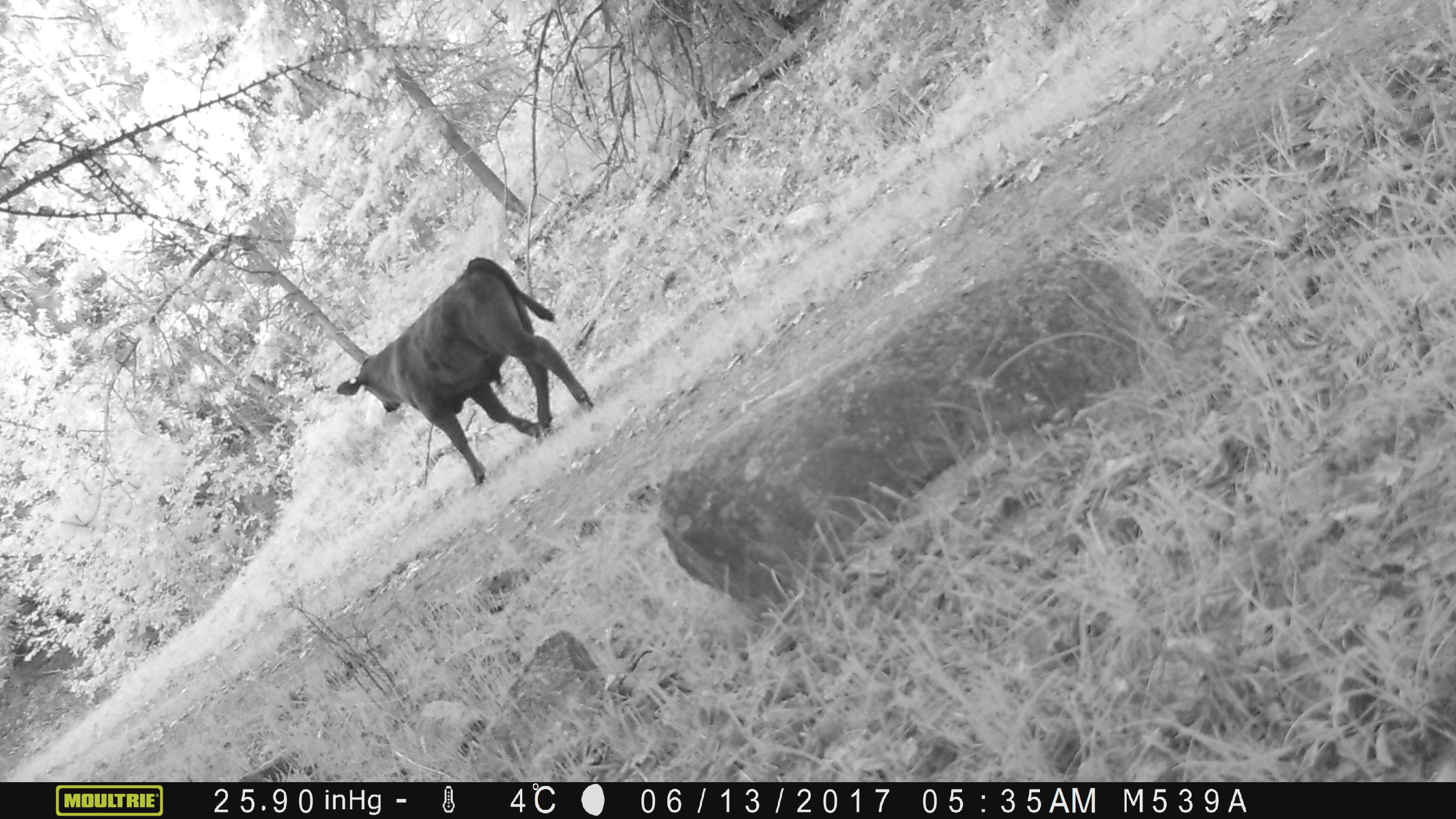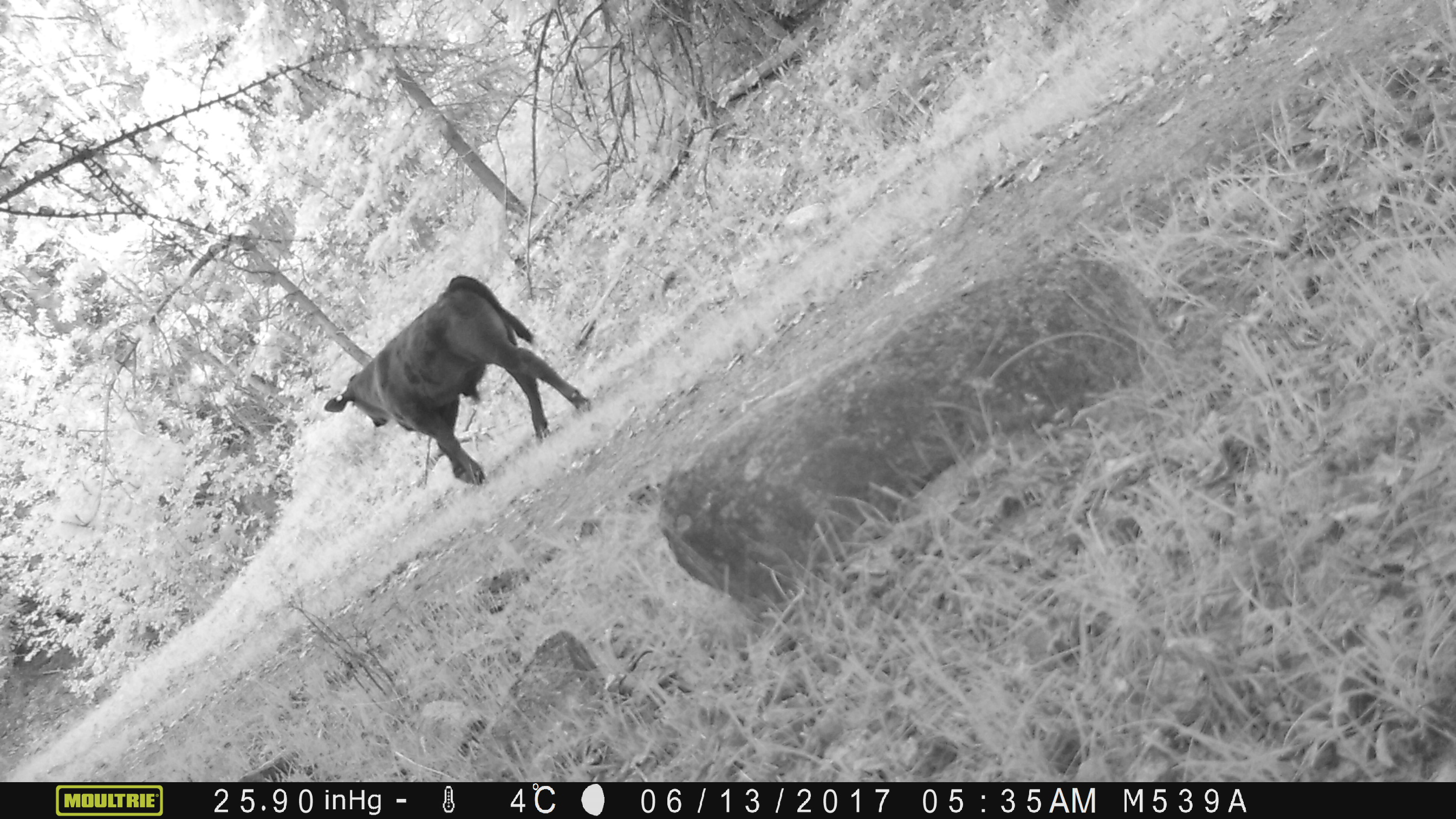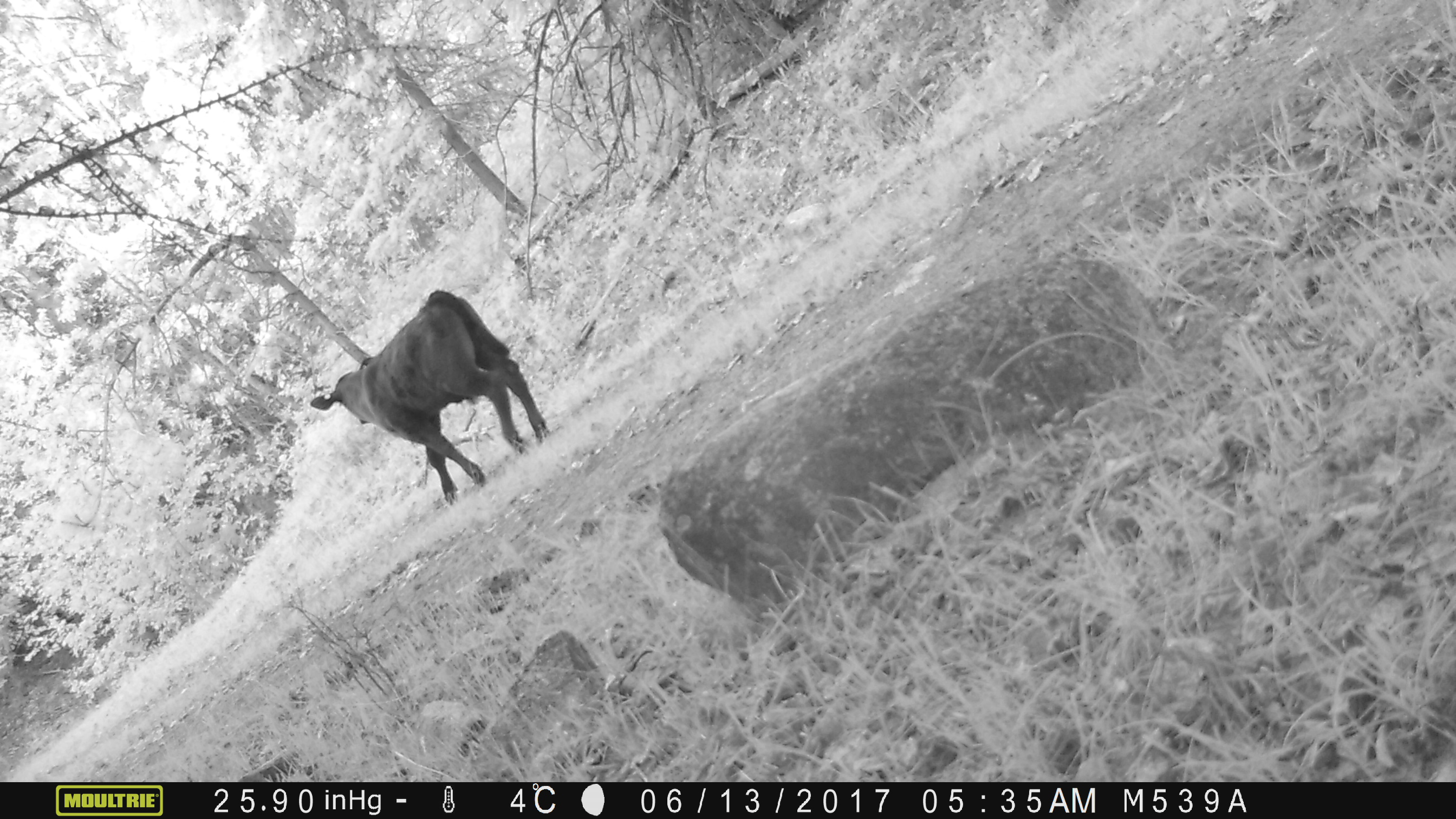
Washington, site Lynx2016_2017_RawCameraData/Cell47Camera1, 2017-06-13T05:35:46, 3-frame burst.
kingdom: Animalia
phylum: Chordata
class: Mammalia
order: Artiodactyla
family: Bovidae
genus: Bos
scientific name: Bos taurus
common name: domestic cattle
Domestic cattle (Bos taurus). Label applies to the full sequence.